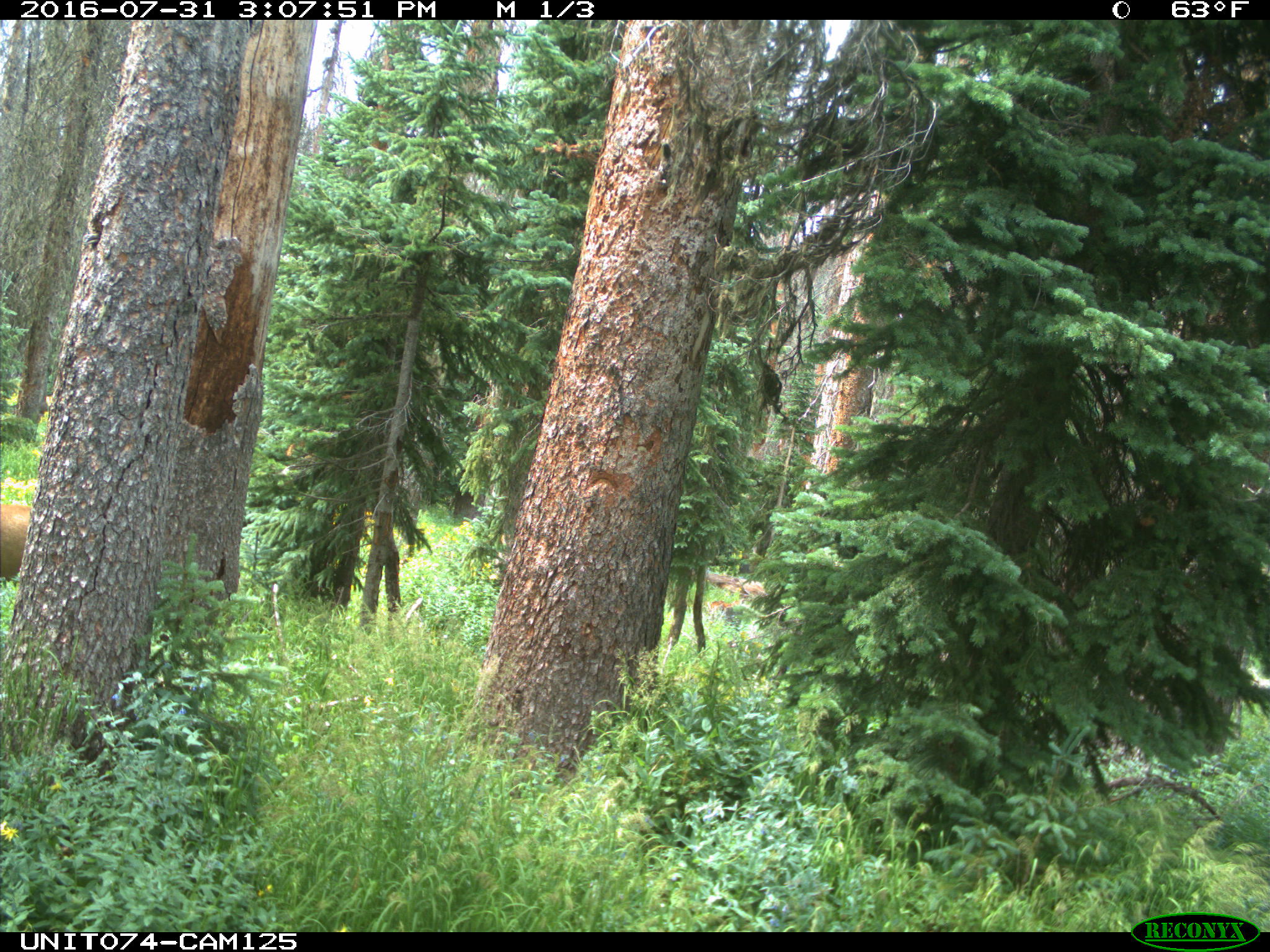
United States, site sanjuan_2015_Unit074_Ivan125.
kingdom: Animalia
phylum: Chordata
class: Mammalia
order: Artiodactyla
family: Cervidae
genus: Cervus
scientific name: Cervus elaphus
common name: red deer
Cervus elaphus (red deer).